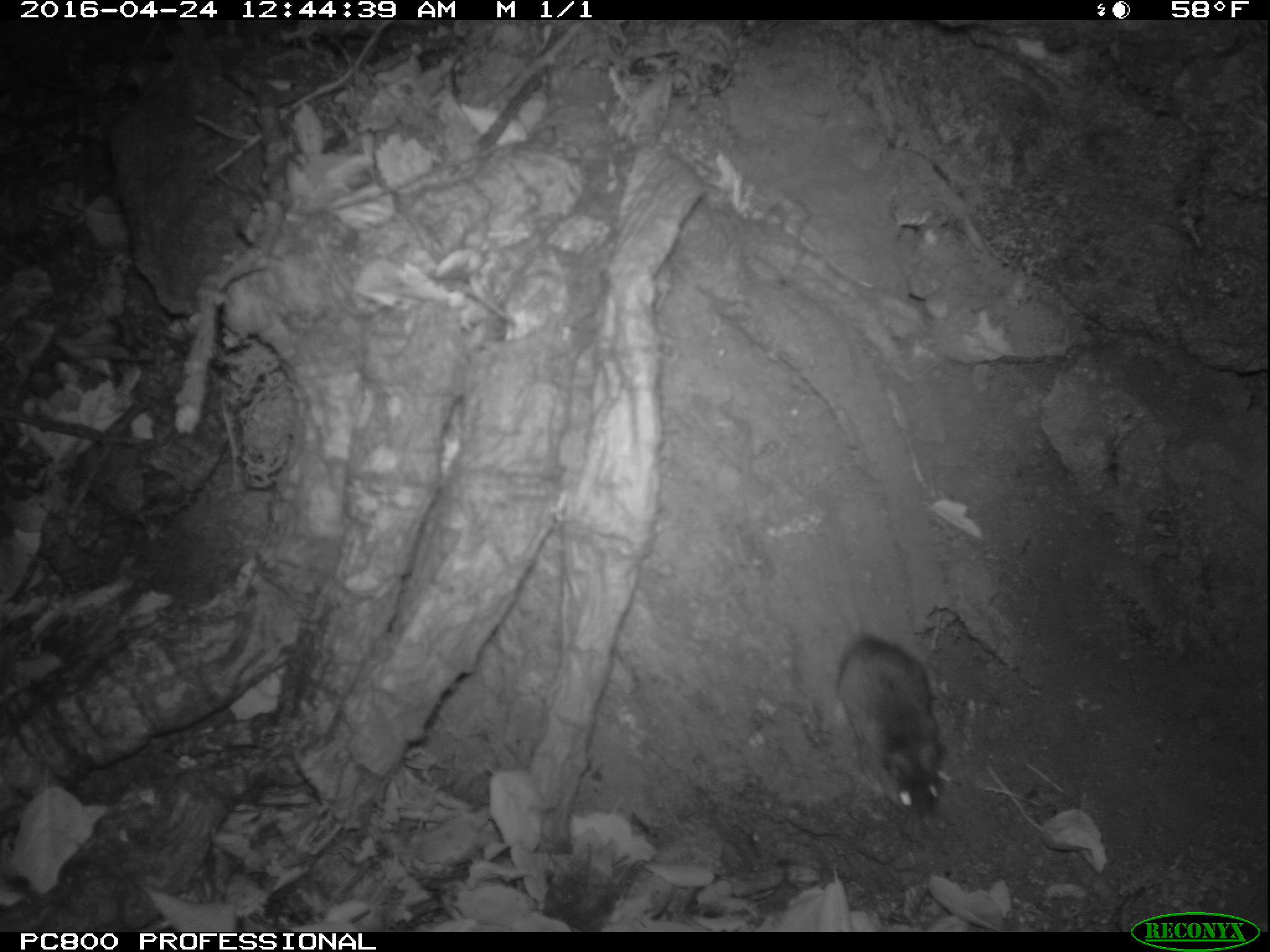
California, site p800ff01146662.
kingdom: Animalia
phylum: Chordata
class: Mammalia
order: Rodentia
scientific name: Rodentia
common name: rodent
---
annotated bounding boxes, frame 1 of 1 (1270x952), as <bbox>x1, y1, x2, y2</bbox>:
rodent: <bbox>830, 522, 946, 819</bbox>